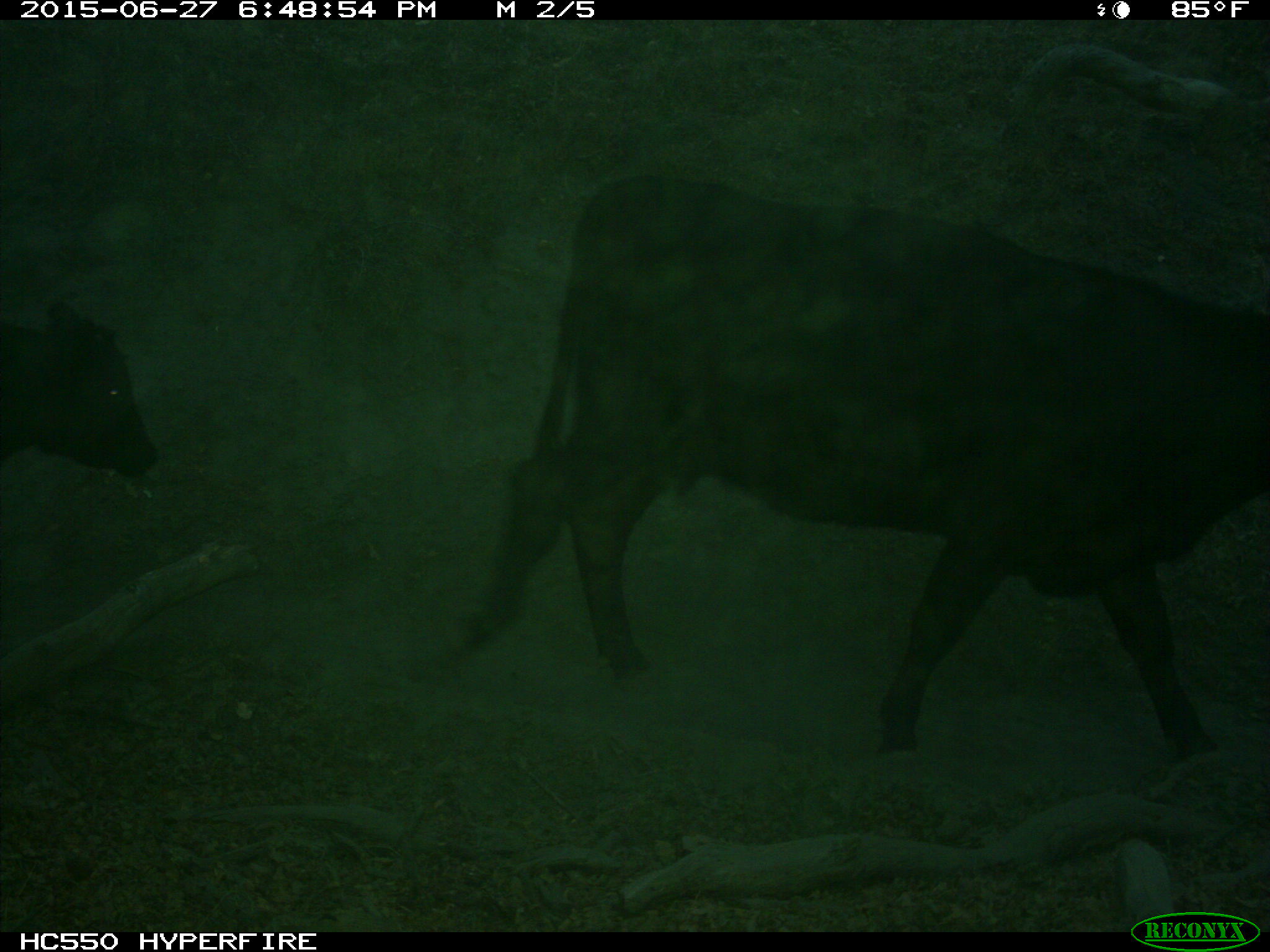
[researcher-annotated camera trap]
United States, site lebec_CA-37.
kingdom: Animalia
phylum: Chordata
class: Mammalia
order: Artiodactyla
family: Bovidae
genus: Bos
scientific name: Bos taurus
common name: domestic cow